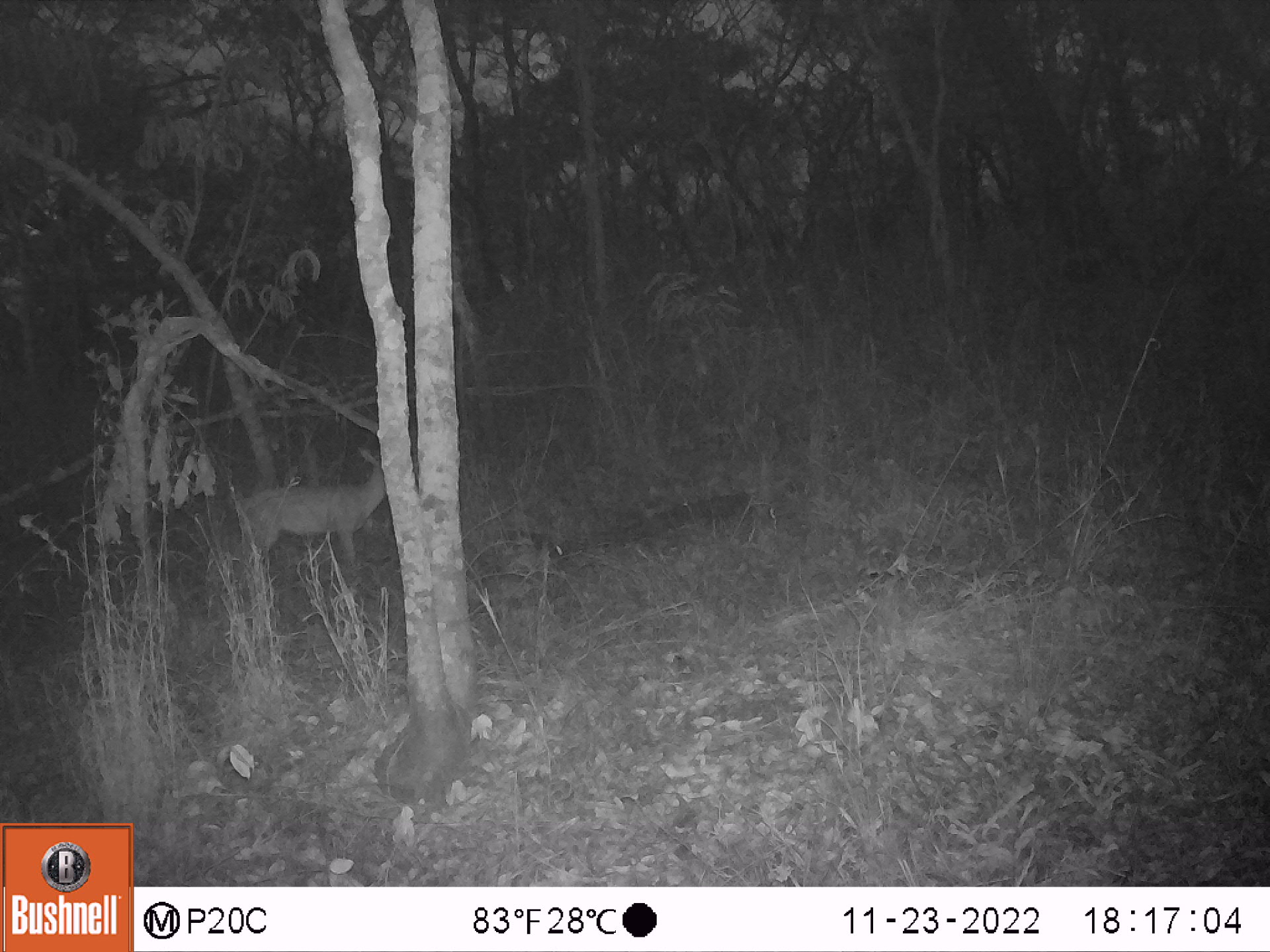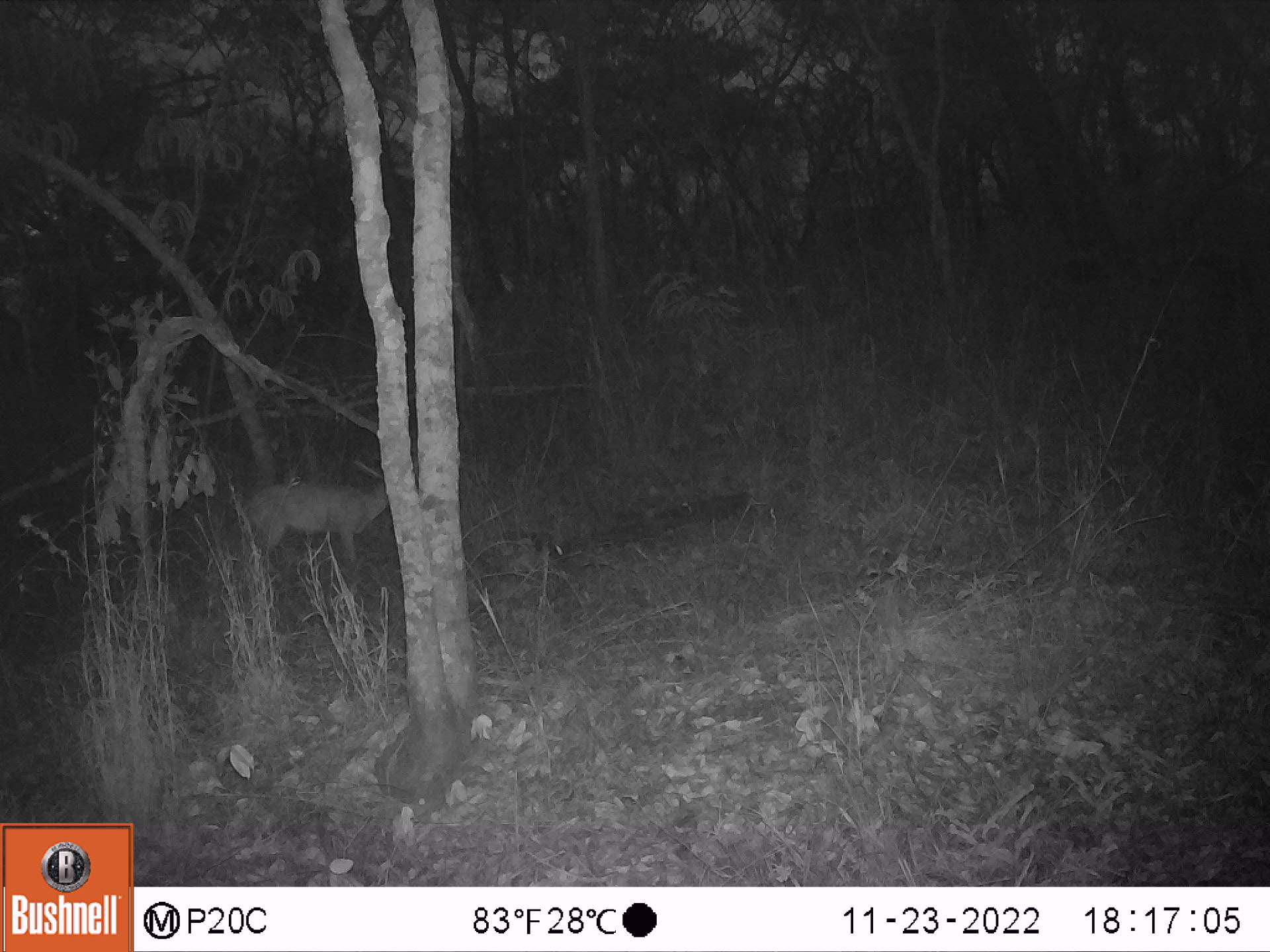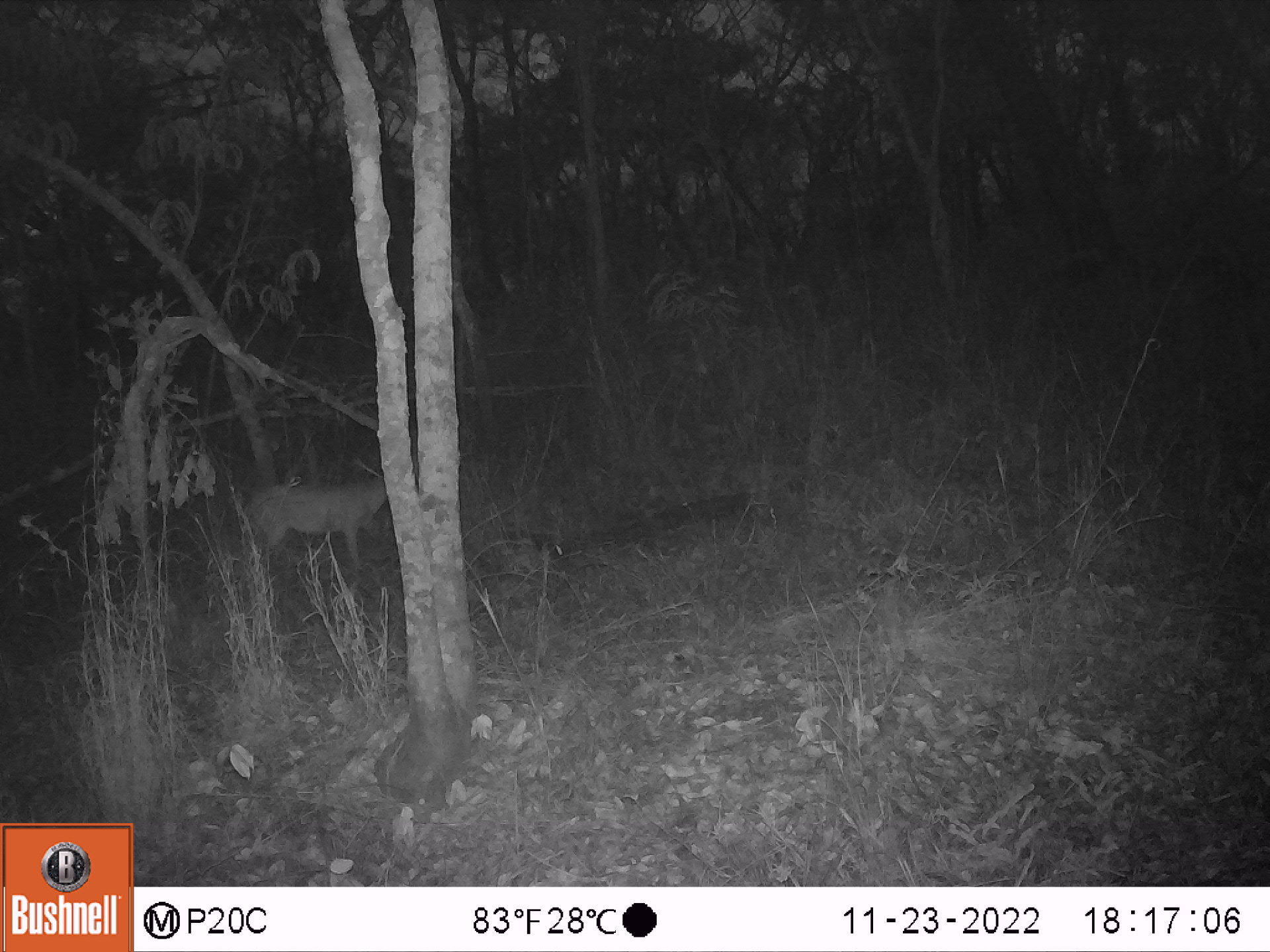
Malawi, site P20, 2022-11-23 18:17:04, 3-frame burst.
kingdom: Animalia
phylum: Chordata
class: Mammalia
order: Artiodactyla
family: Bovidae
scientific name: Antilopinae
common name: small antelope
Small antelope (Antilopinae), count 1.